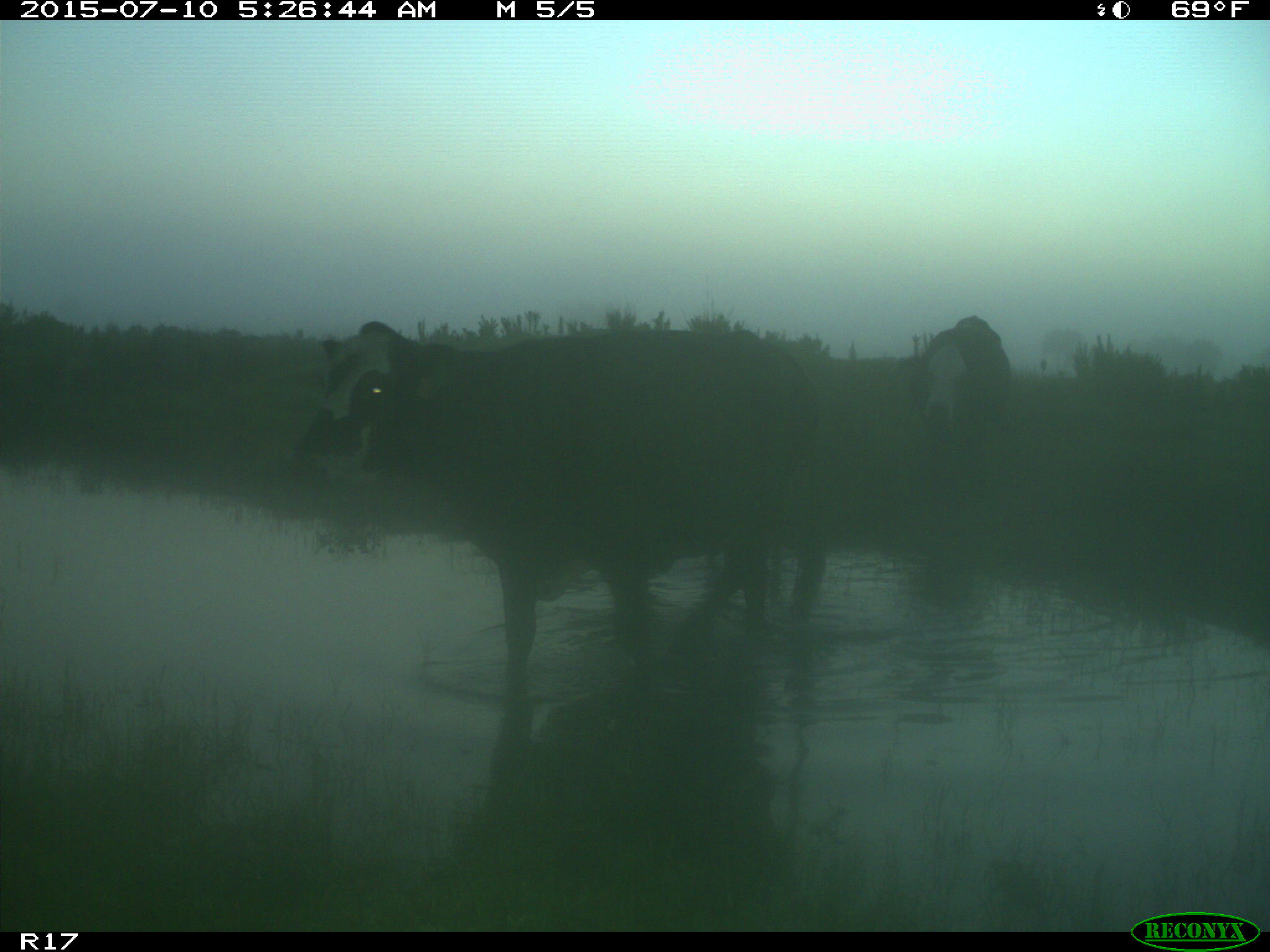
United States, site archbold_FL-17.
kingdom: Animalia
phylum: Chordata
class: Mammalia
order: Artiodactyla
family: Bovidae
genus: Bos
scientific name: Bos taurus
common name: domestic cow